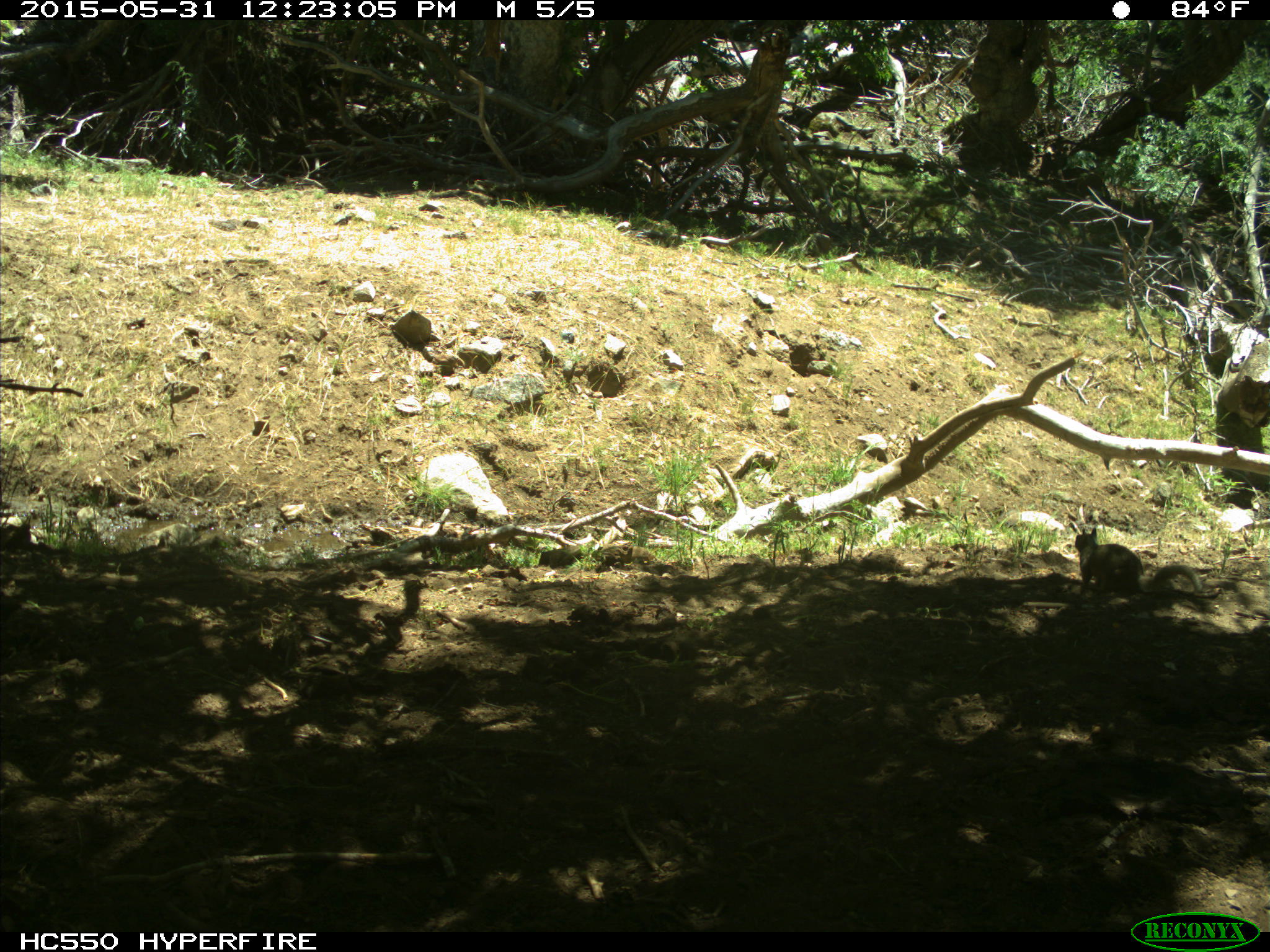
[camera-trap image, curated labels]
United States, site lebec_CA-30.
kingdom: Animalia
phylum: Chordata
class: Mammalia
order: Rodentia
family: Sciuridae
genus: Otospermophilus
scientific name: Otospermophilus beecheyi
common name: california ground squirrel